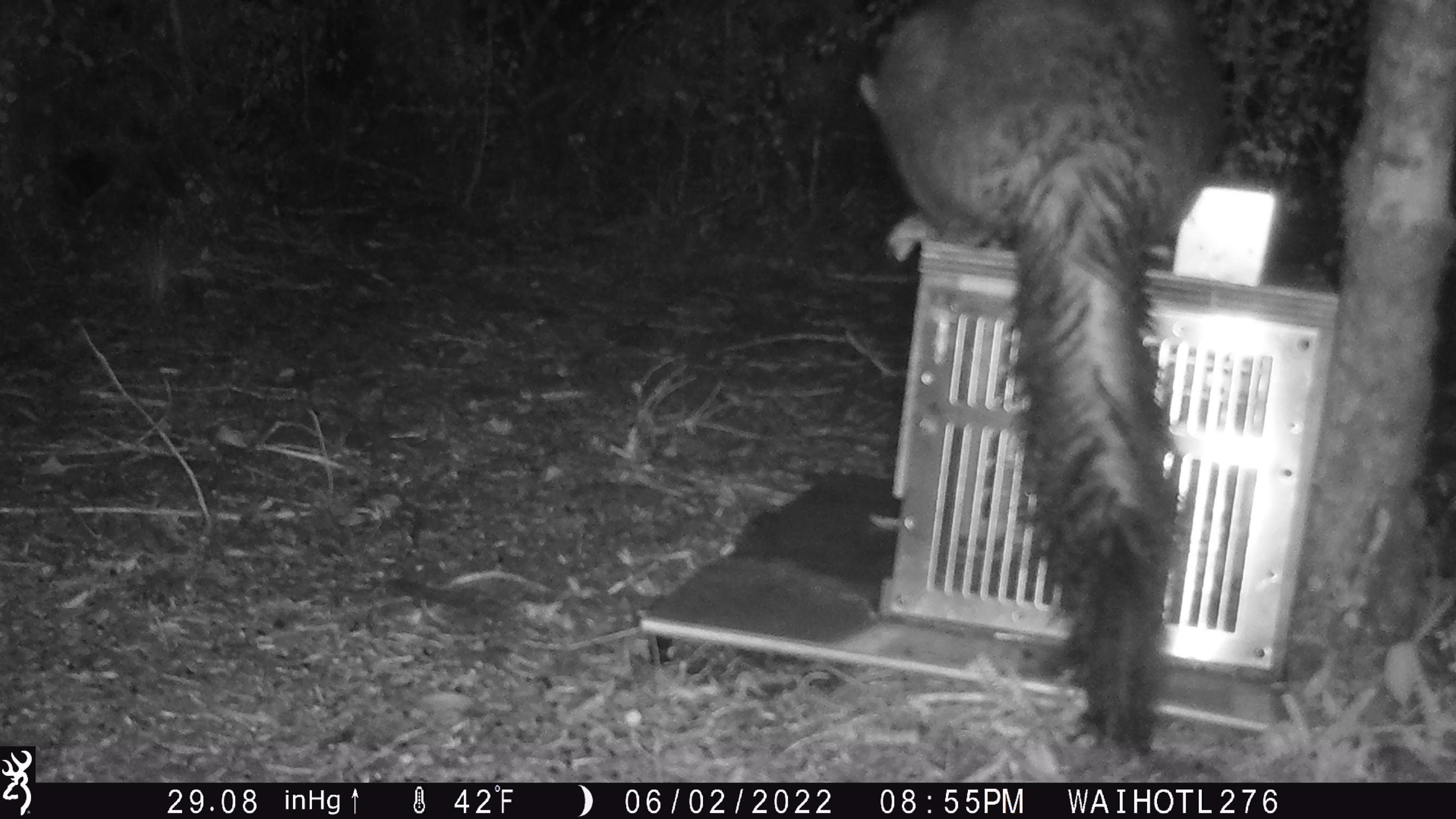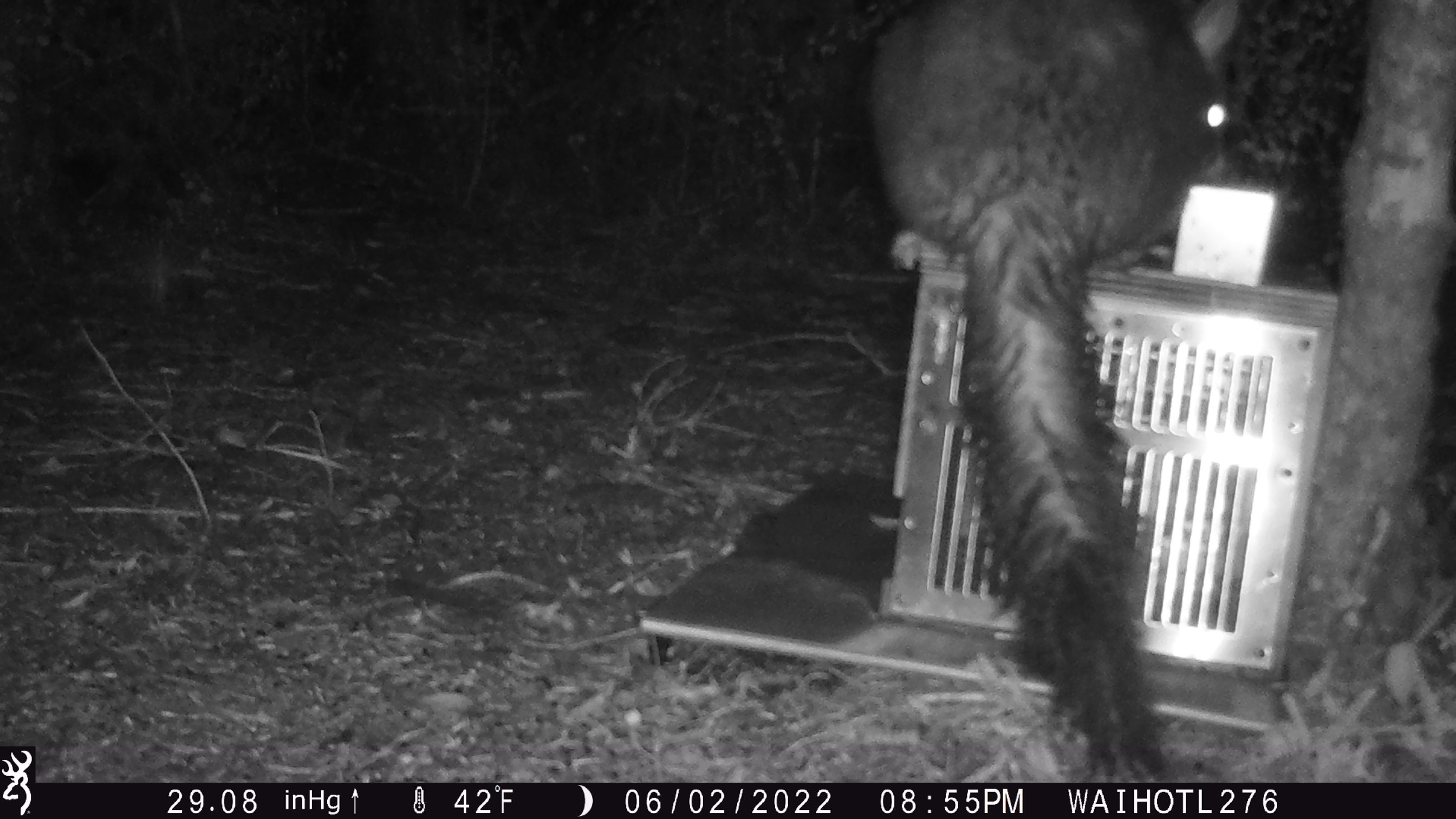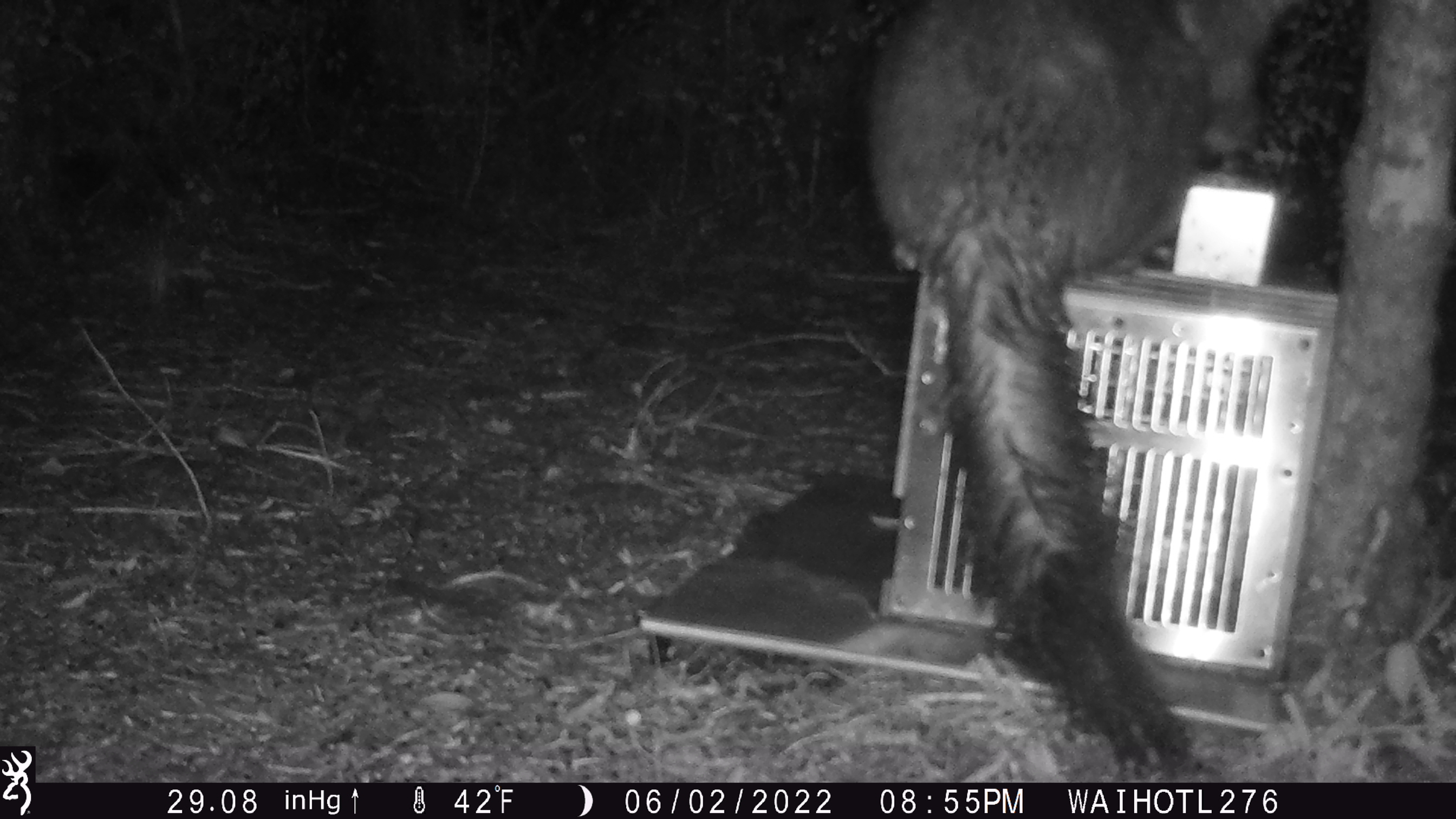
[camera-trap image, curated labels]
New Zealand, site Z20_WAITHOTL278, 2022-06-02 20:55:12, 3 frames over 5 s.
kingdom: Animalia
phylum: Chordata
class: Mammalia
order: Diprotodontia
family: Phalangeridae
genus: Trichosurus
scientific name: Trichosurus vulpecula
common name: common brushtail possum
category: possum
Possum (common brushtail possum) (Trichosurus vulpecula).